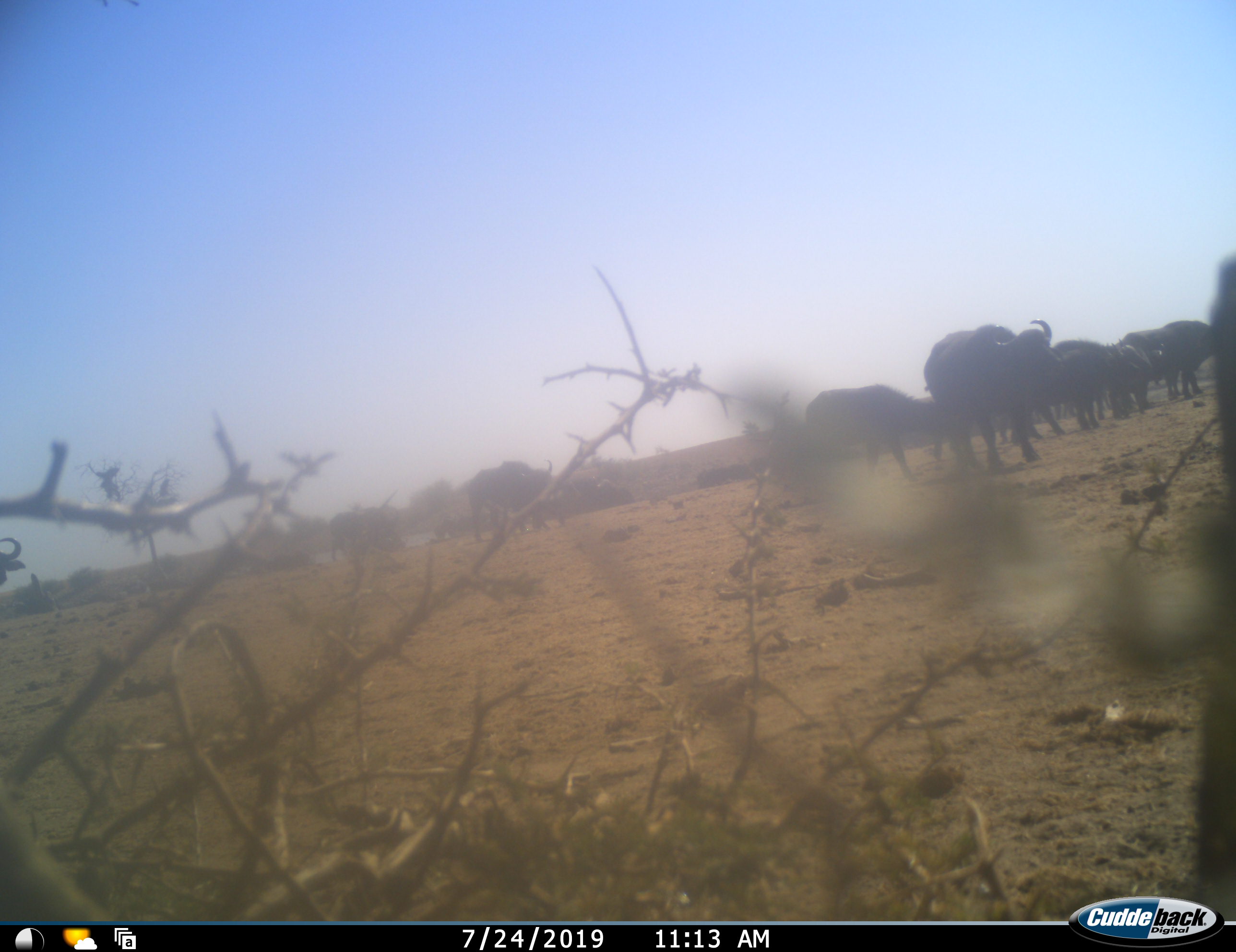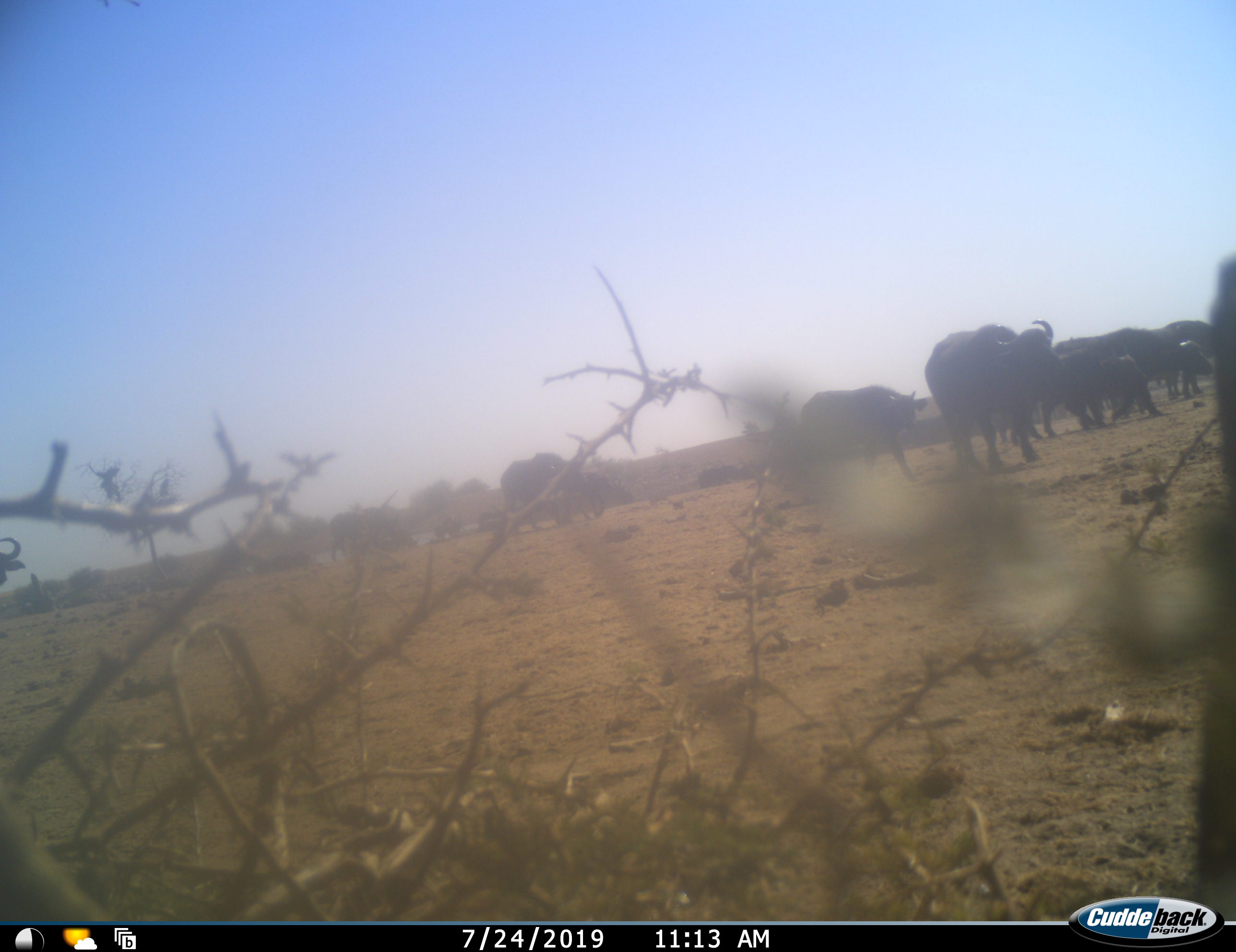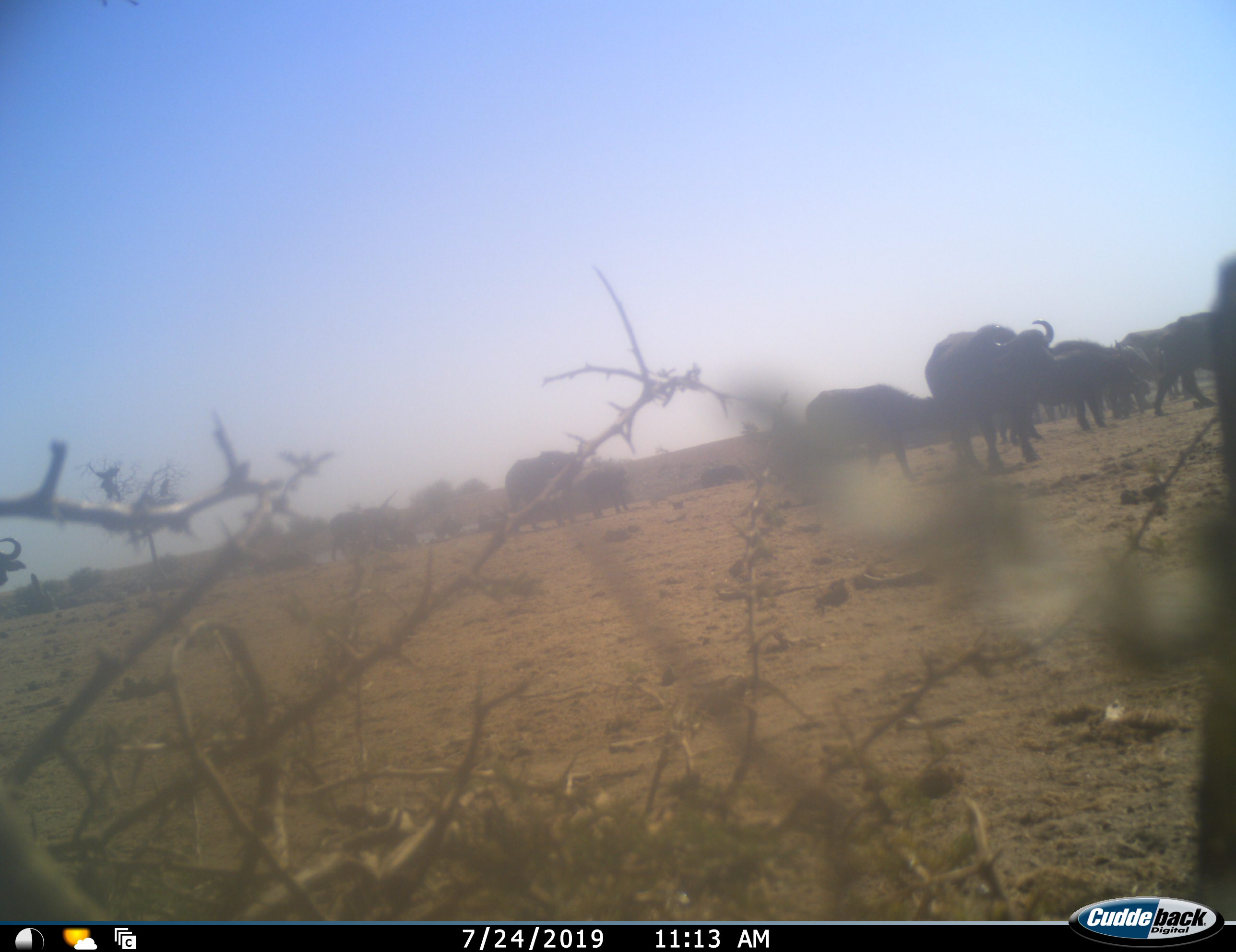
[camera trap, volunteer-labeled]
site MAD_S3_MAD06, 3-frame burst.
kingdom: Animalia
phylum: Chordata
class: Mammalia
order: Artiodactyla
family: Bovidae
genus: Syncerus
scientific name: Syncerus caffer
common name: african buffalo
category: buffalo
Buffalo (african buffalo) (Syncerus caffer), count 11-50. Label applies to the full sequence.